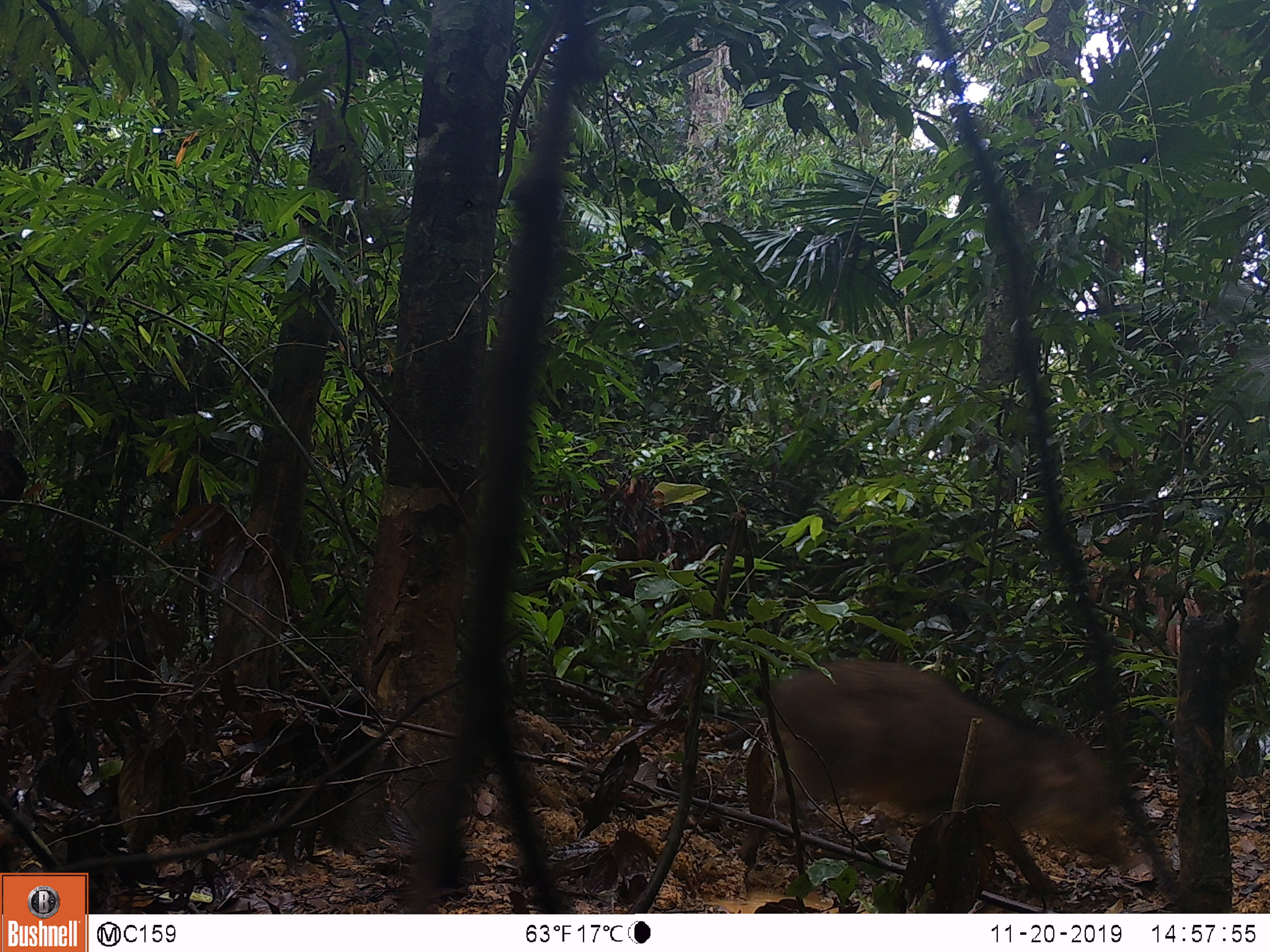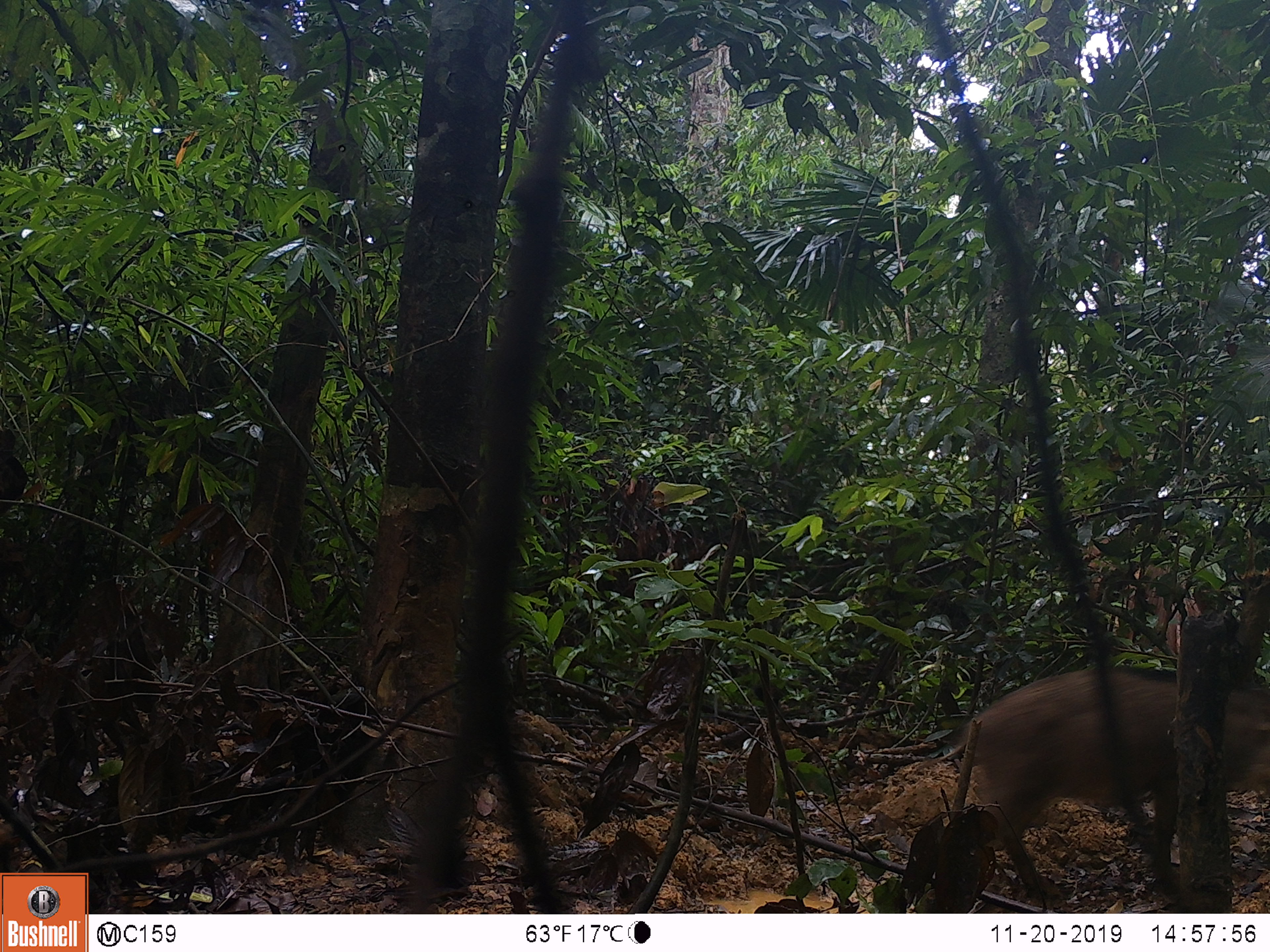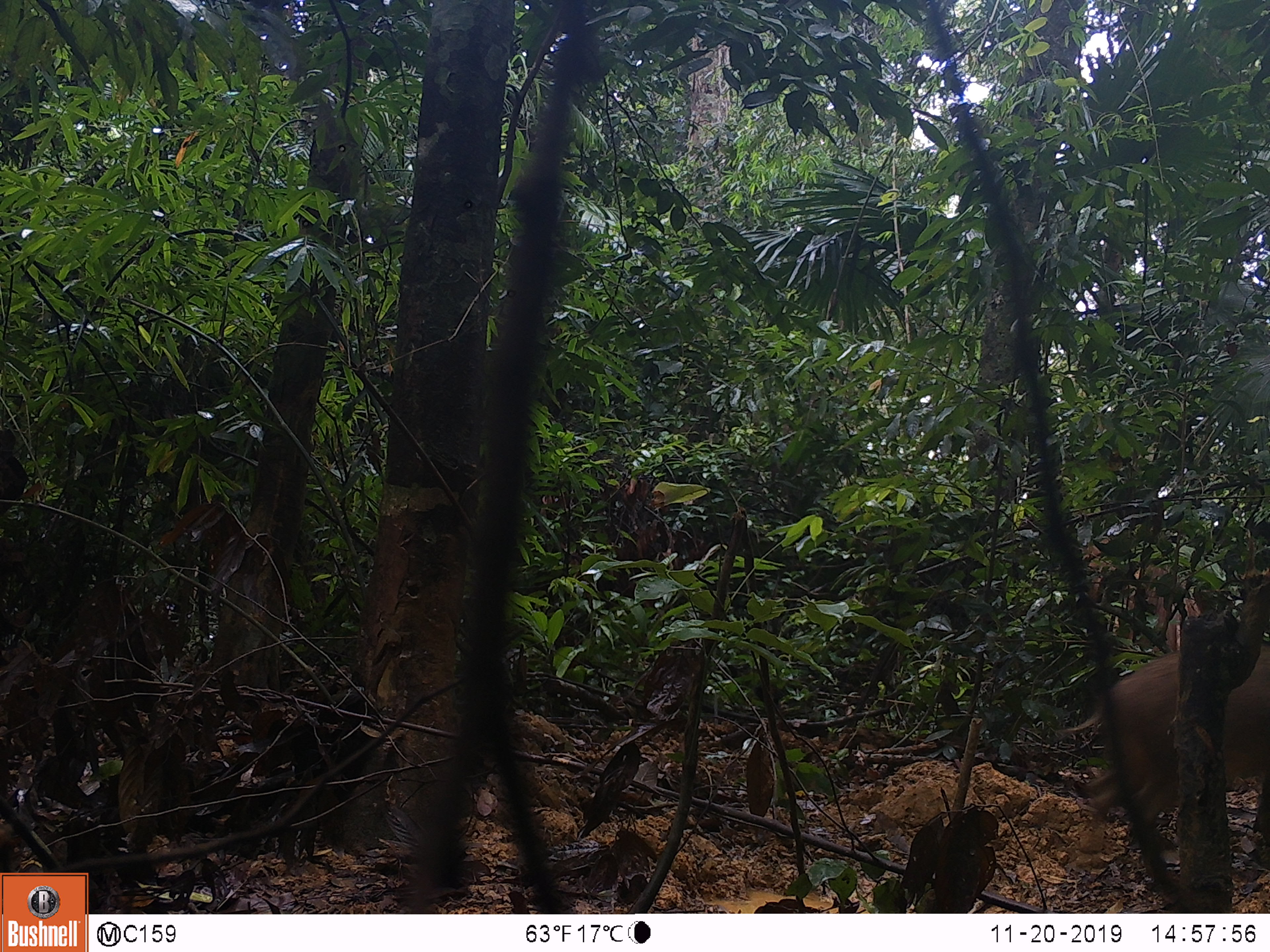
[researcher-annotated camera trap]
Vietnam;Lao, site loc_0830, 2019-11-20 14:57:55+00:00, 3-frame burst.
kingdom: Animalia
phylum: Chordata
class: Mammalia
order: Artiodactyla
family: Suidae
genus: Sus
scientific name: Sus scrofa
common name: eurasian wild pig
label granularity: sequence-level